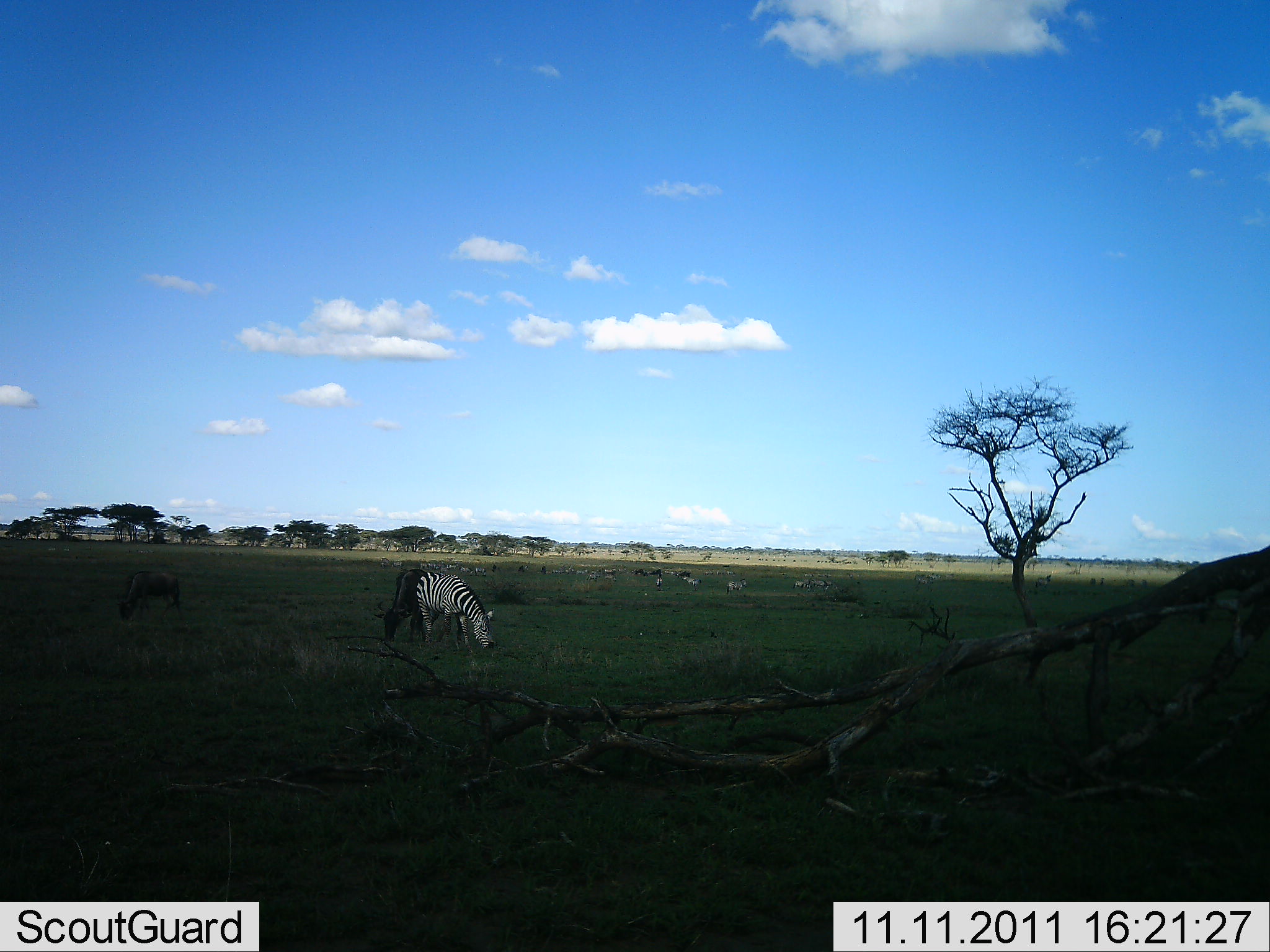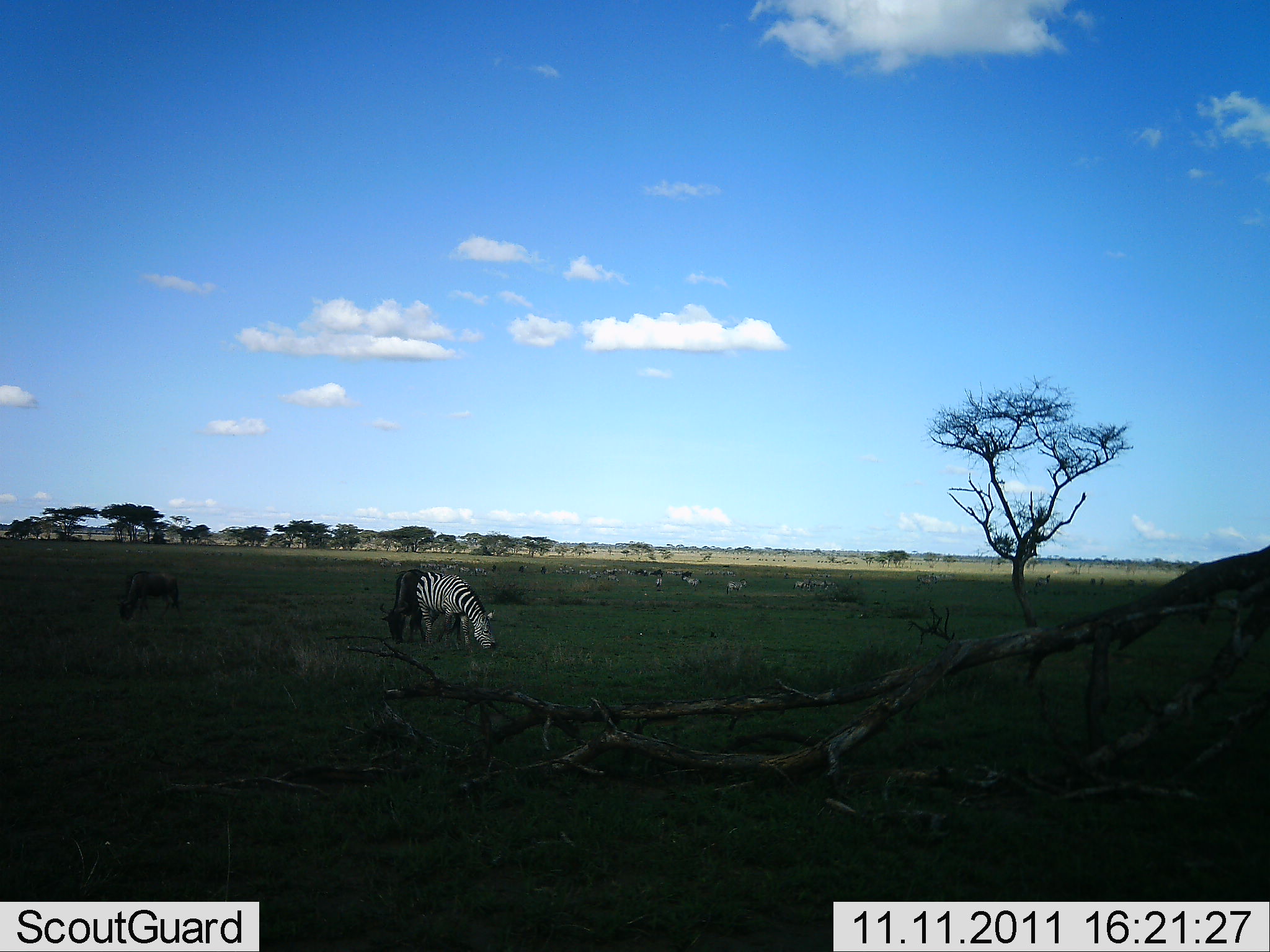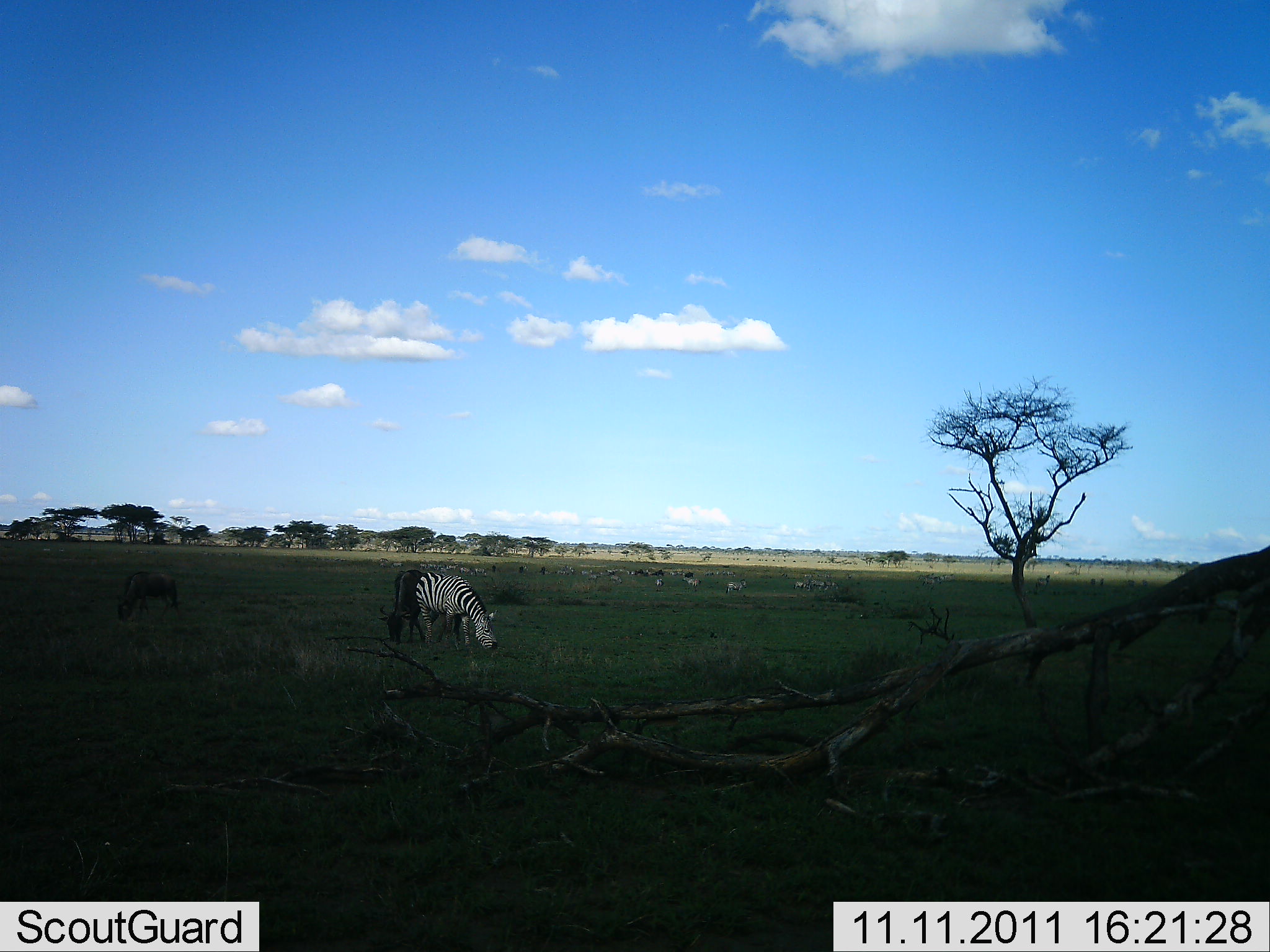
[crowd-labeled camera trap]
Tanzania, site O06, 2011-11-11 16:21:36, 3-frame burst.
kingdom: Animalia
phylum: Chordata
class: Mammalia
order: Artiodactyla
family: Bovidae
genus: Connochaetes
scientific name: Connochaetes taurinus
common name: blue wildebeest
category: wildebeest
Wildebeest (blue wildebeest) (Connochaetes taurinus), count 2. Behavior (volunteer vote fractions): standing 40%, resting 20%, moving 20%, interacting 10%. Young present (vote fraction): 0%. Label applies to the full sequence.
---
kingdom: Animalia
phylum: Chordata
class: Mammalia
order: Perissodactyla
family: Equidae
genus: Equus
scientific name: Equus quagga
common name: plains zebra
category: zebra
Zebra (plains zebra) (Equus quagga), count 1. Behavior (volunteer vote fractions): standing 42%, resting 8%, moving 33%, interacting 8%. Young present (vote fraction): 0%. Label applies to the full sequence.